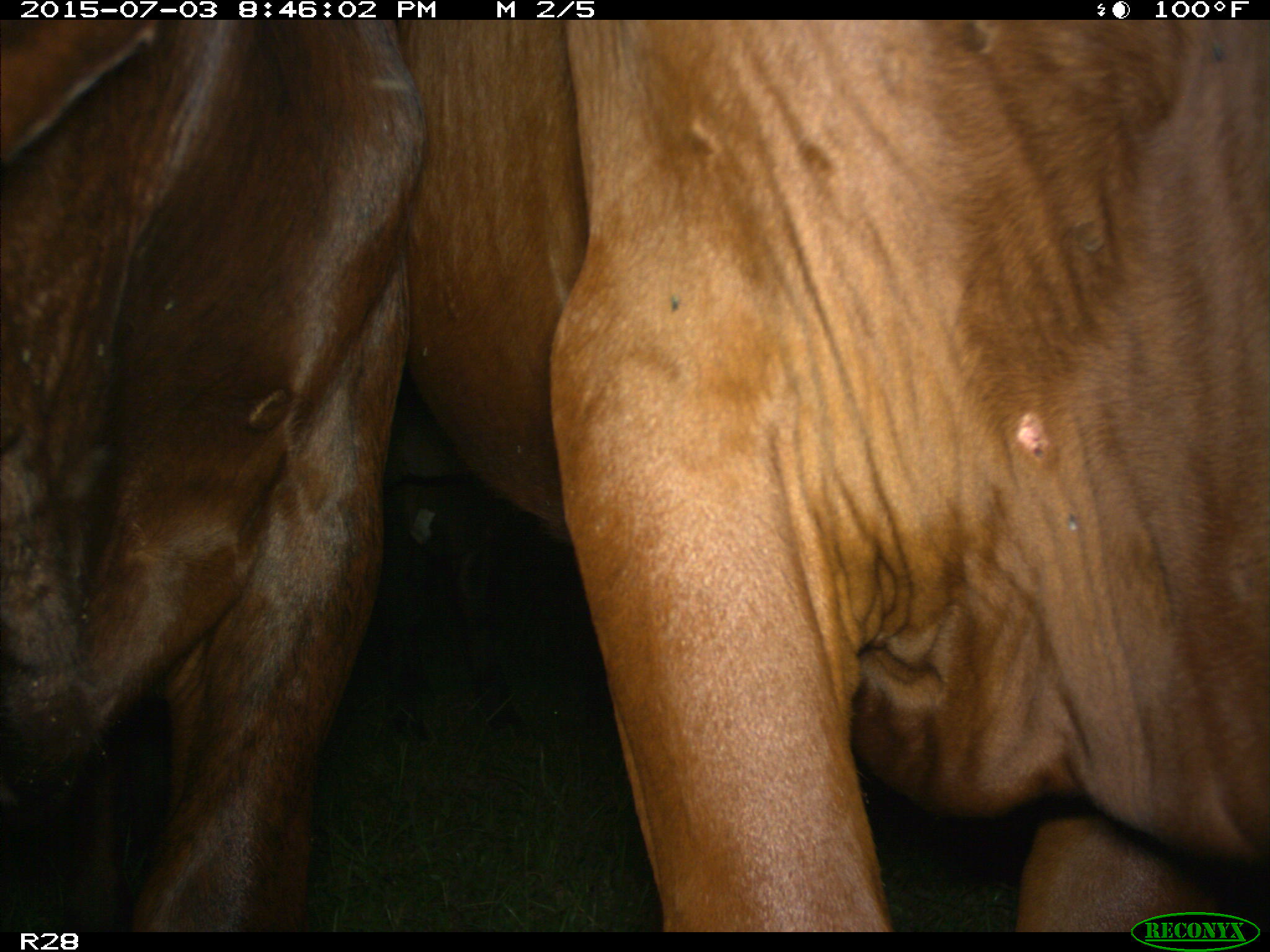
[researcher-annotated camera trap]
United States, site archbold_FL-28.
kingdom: Animalia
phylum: Chordata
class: Mammalia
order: Artiodactyla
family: Bovidae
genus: Bos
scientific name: Bos taurus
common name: domestic cow